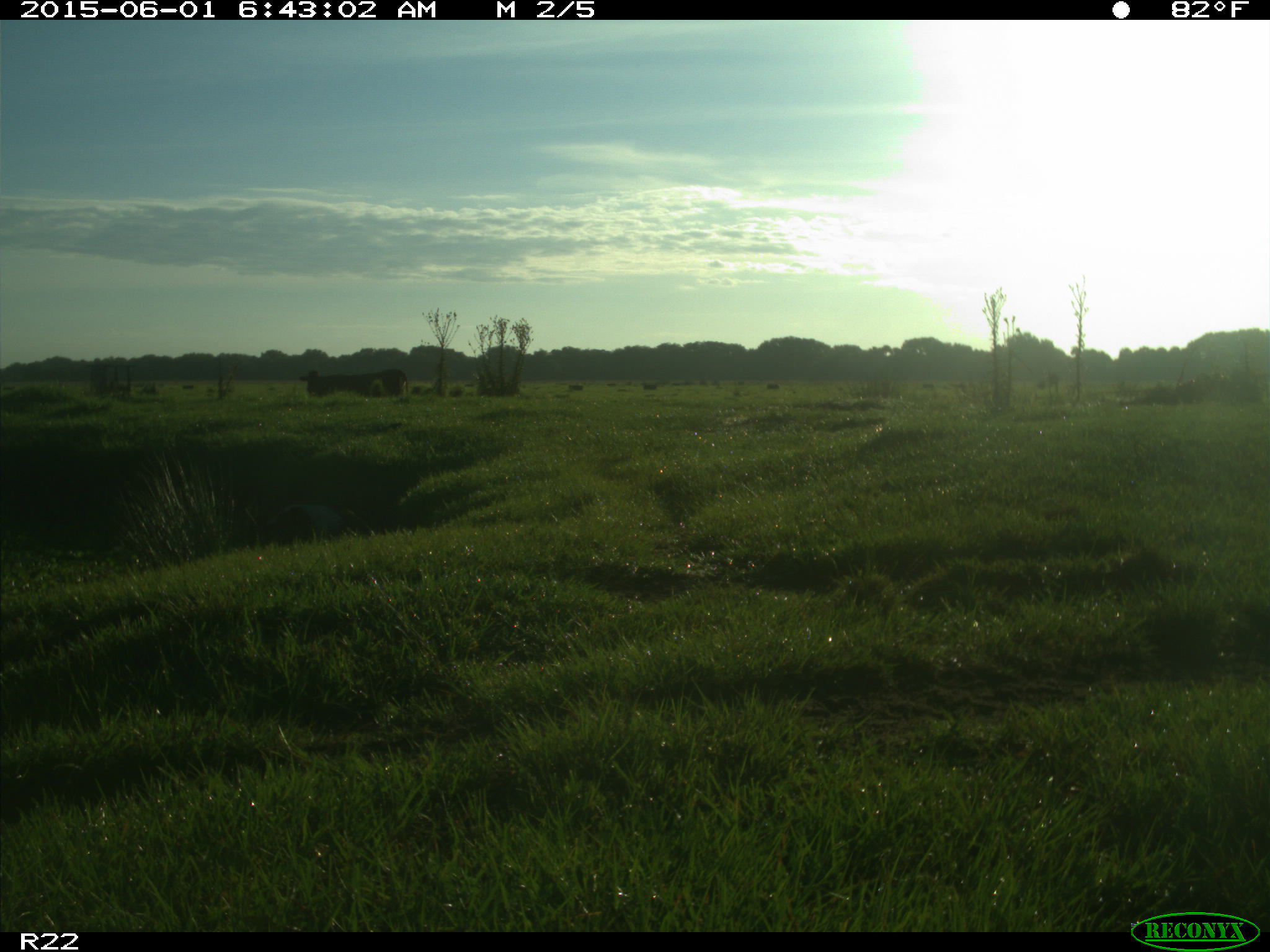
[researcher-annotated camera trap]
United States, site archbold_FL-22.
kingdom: Animalia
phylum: Chordata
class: Mammalia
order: Artiodactyla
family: Bovidae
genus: Bos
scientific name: Bos taurus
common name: domestic cow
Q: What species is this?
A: Bos taurus (domestic cow).